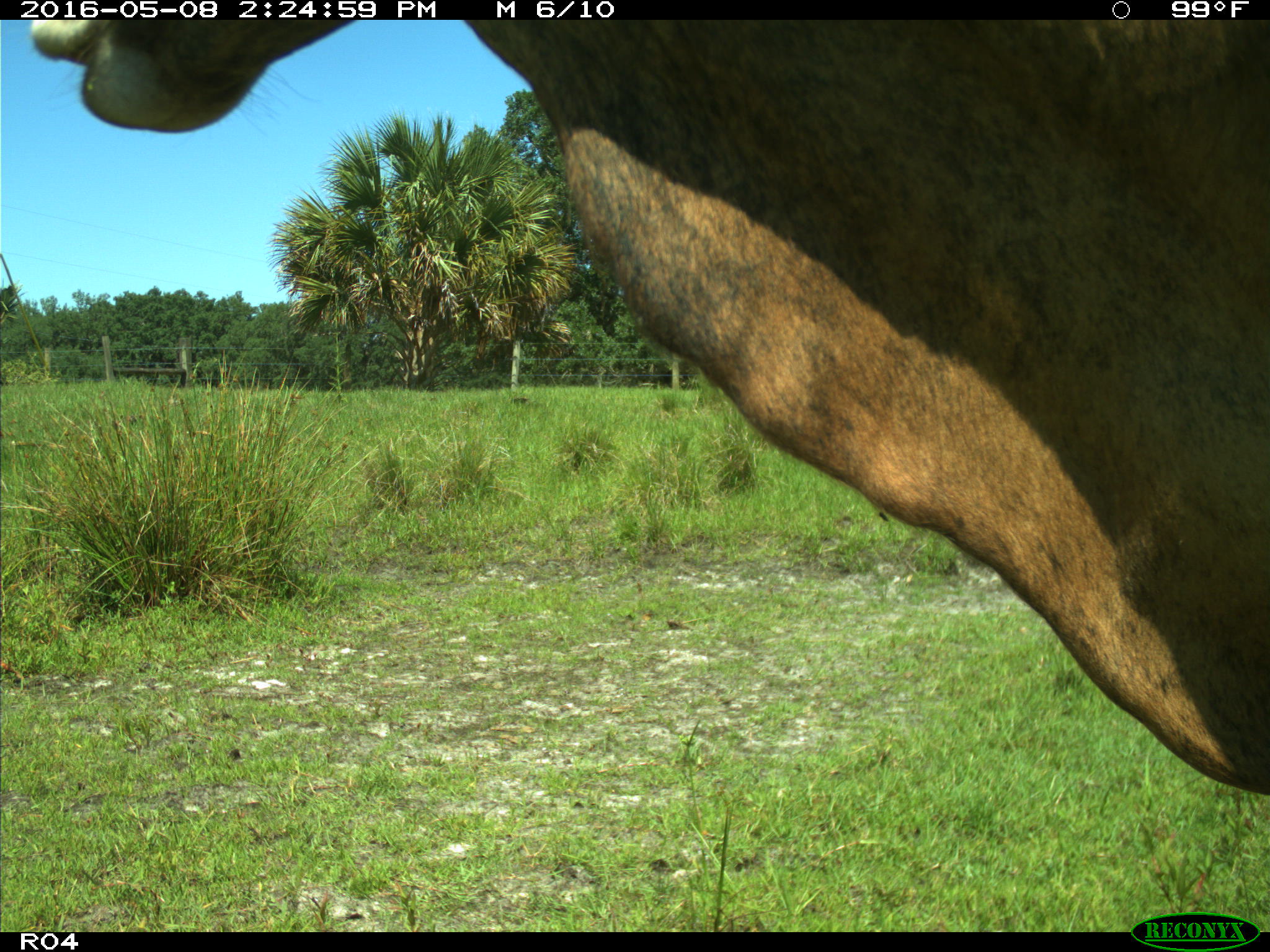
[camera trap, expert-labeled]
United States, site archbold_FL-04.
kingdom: Animalia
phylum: Chordata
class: Mammalia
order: Artiodactyla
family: Bovidae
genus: Bos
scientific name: Bos taurus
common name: domestic cow